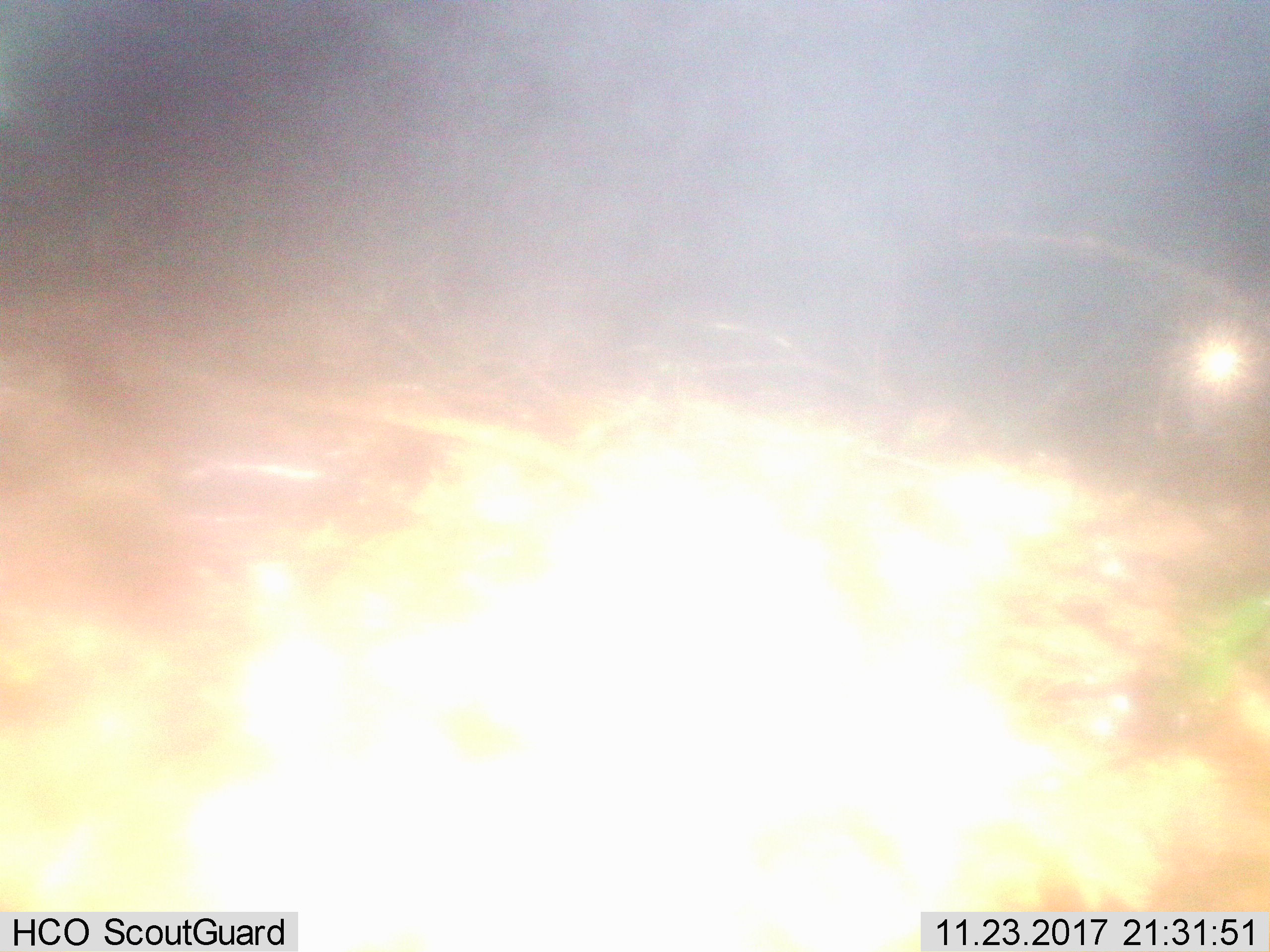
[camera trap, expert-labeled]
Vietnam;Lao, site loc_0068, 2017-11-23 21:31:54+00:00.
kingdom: Animalia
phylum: Chordata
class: Mammalia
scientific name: Mammalia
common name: mammal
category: unidentified mammal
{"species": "unidentified mammal (mammal) (Mammalia)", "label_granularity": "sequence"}